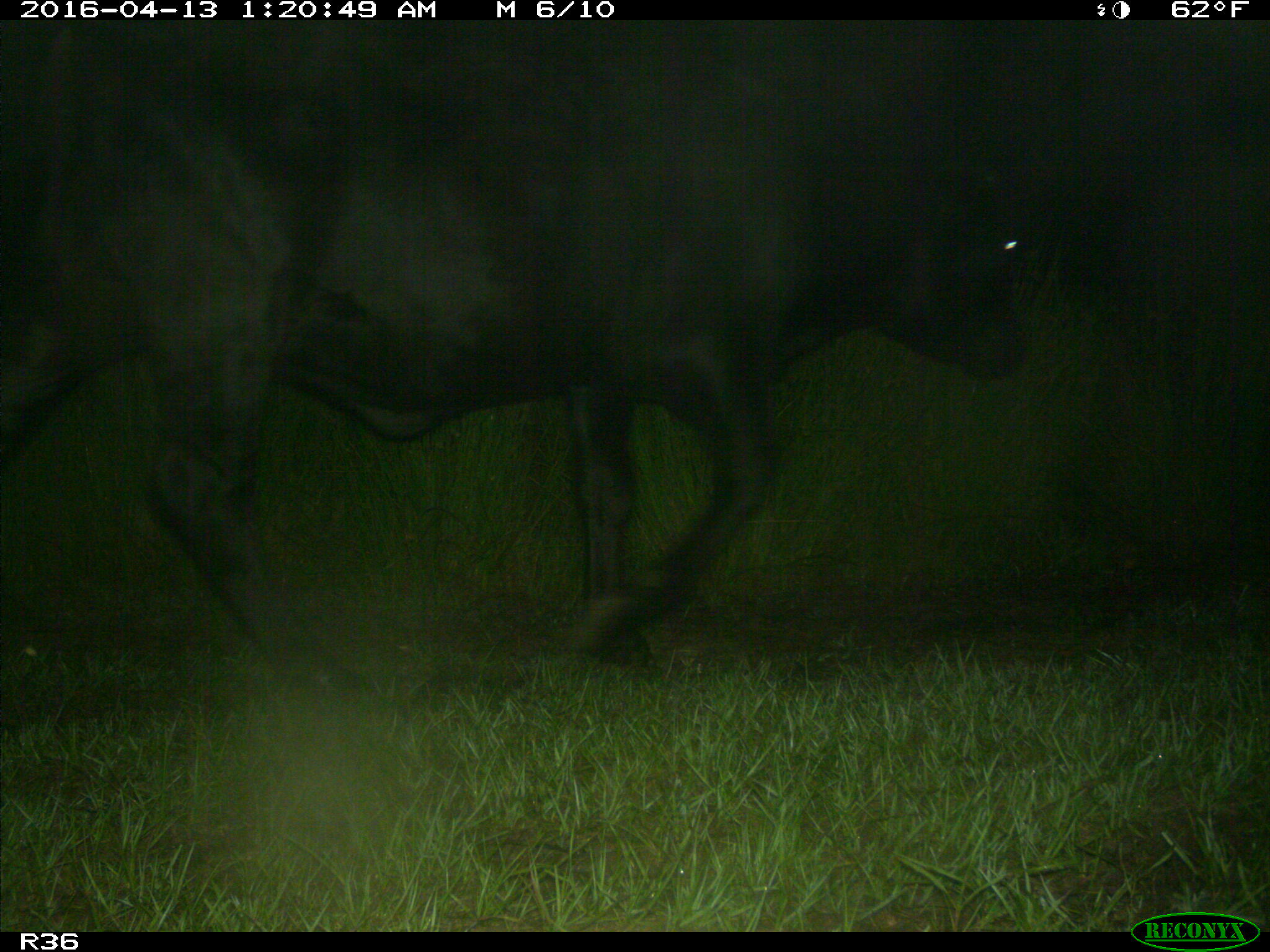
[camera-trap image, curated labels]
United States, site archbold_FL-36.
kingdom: Animalia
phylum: Chordata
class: Mammalia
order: Artiodactyla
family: Bovidae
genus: Bos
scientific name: Bos taurus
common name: domestic cow